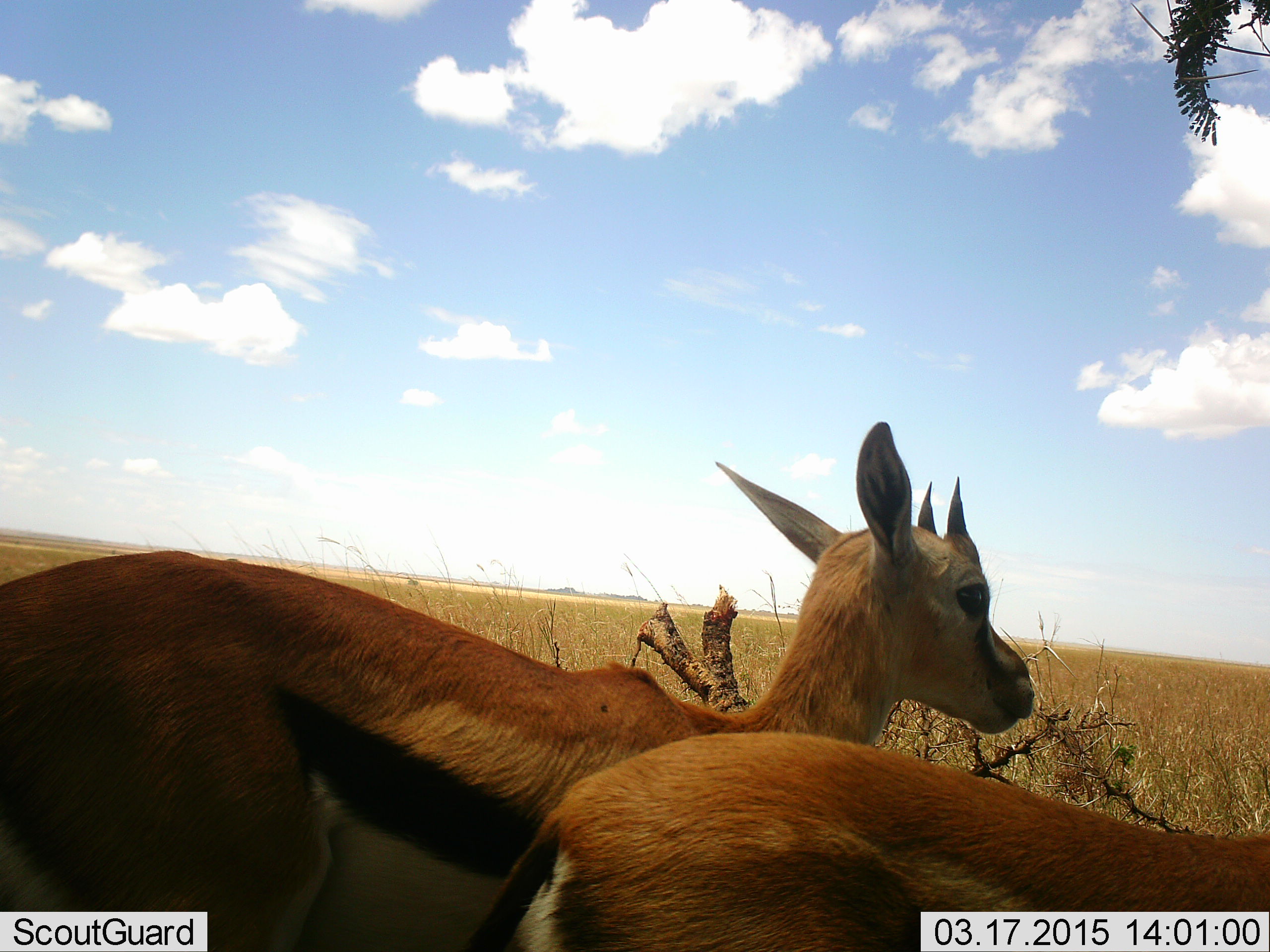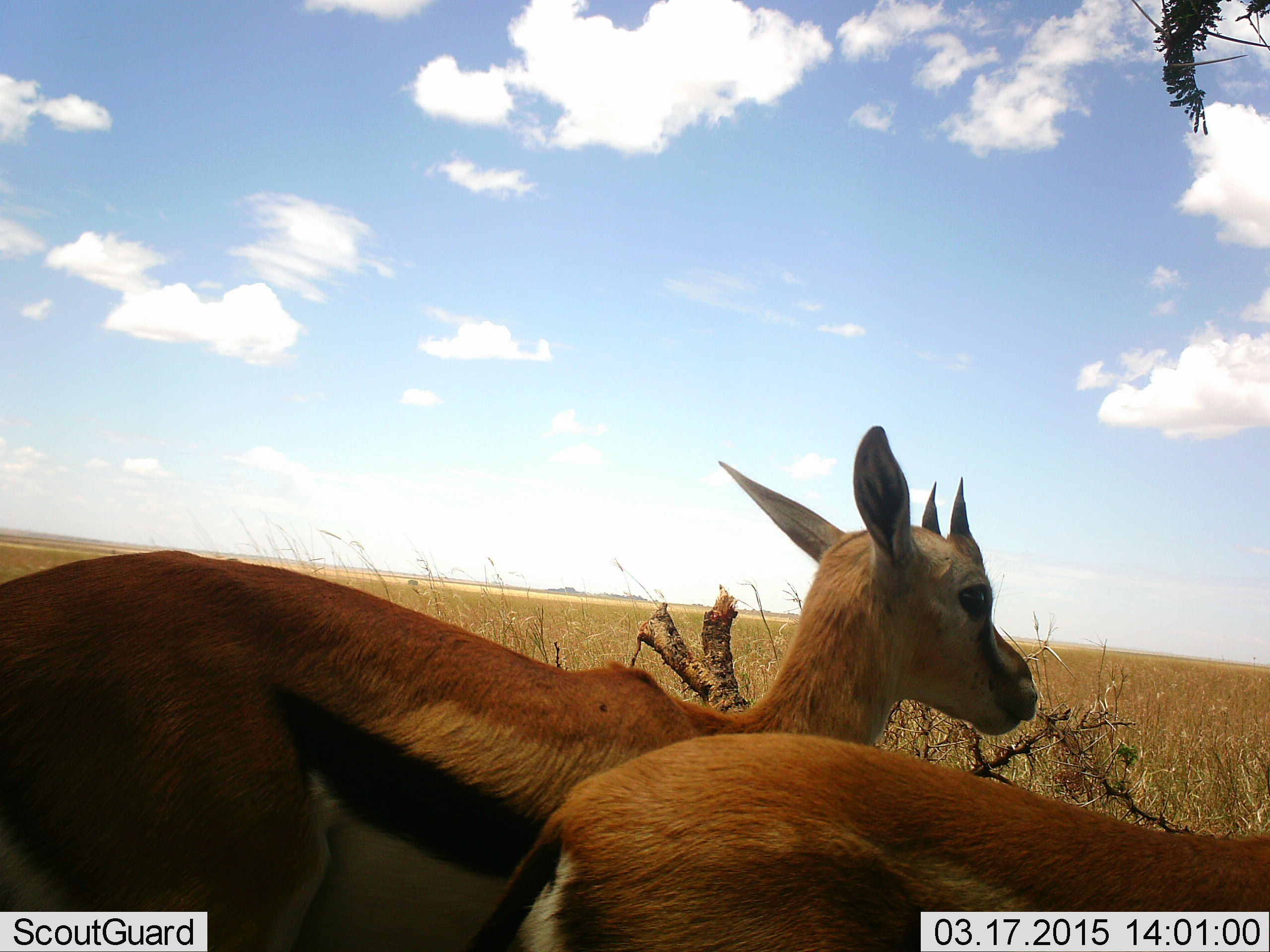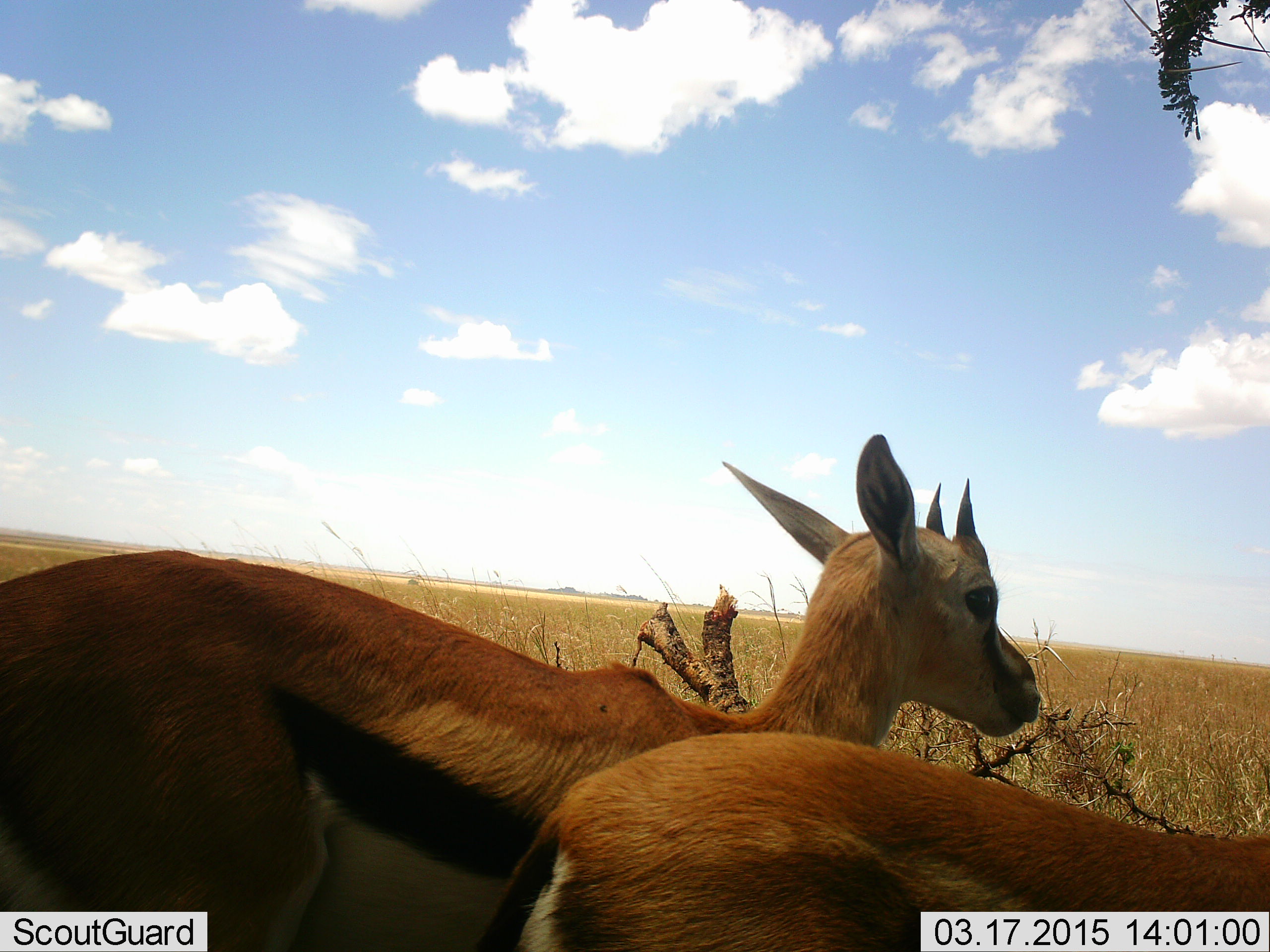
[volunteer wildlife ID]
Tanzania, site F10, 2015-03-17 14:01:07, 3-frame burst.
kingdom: Animalia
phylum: Chordata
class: Mammalia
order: Artiodactyla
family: Bovidae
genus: Eudorcas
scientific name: Eudorcas thomsonii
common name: thomson's gazelle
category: gazellethomsons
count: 2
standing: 90%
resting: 10%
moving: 0%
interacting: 0%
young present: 10%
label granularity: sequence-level